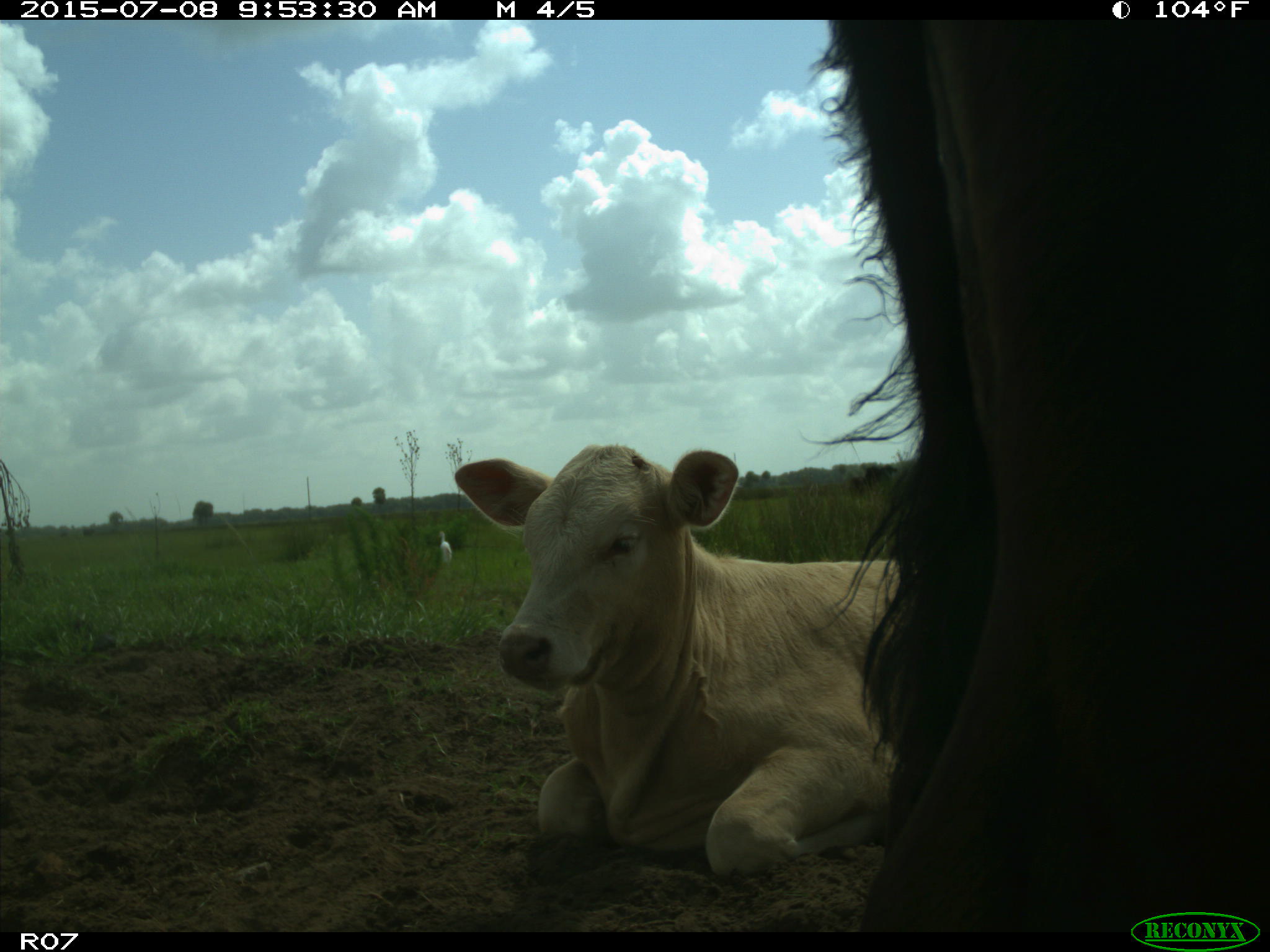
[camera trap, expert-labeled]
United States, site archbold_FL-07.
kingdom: Animalia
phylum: Chordata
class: Mammalia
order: Artiodactyla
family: Bovidae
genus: Bos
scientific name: Bos taurus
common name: domestic cow